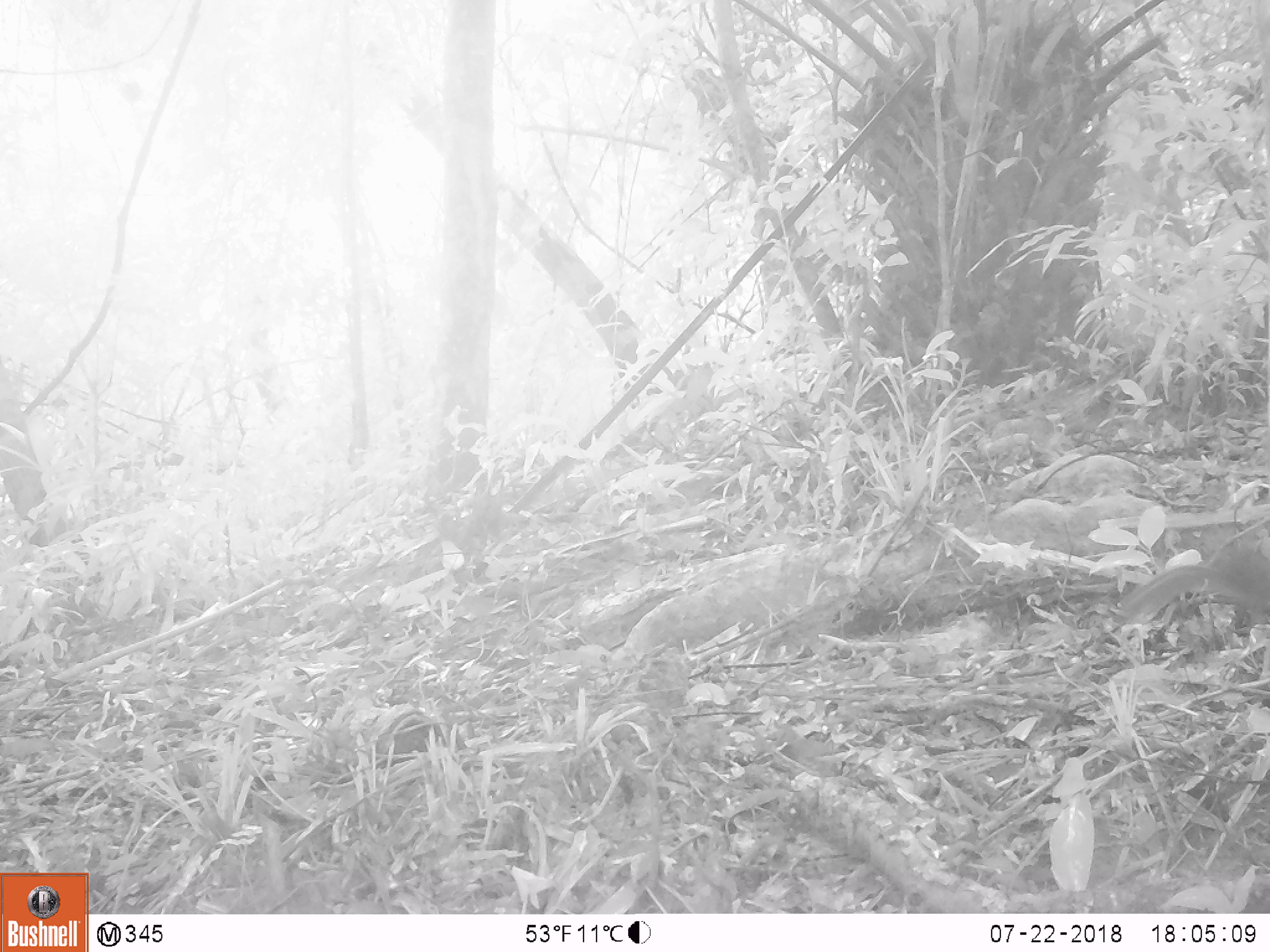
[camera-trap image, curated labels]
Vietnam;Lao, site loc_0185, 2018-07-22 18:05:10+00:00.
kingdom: Animalia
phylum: Chordata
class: Mammalia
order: Rodentia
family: Sciuridae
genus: Sciurus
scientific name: Sciurus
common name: squirrel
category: unidentified squirrel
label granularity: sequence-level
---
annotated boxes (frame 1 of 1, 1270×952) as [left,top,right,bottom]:
unidentified squirrel: [1115,510,1270,624]